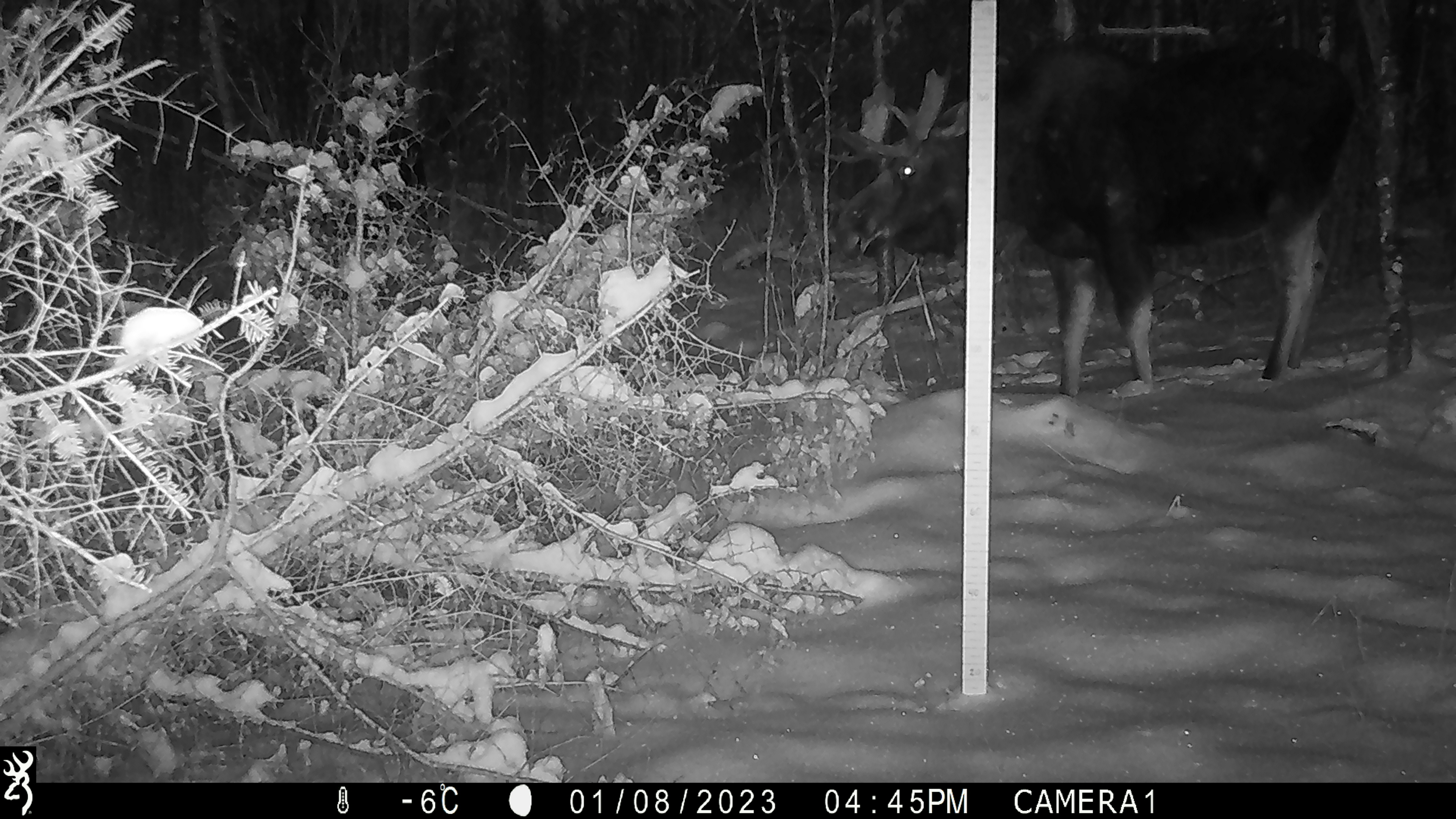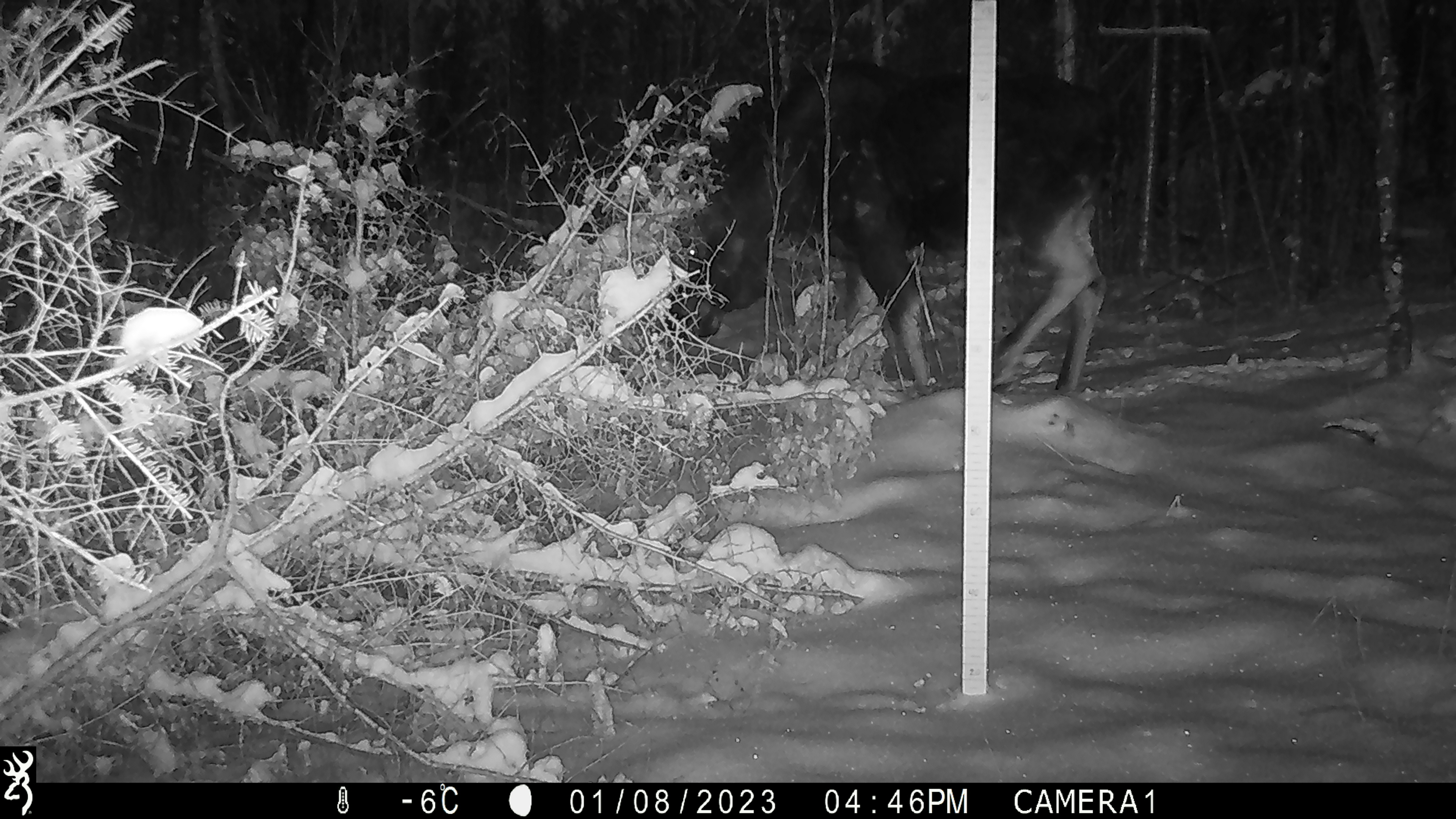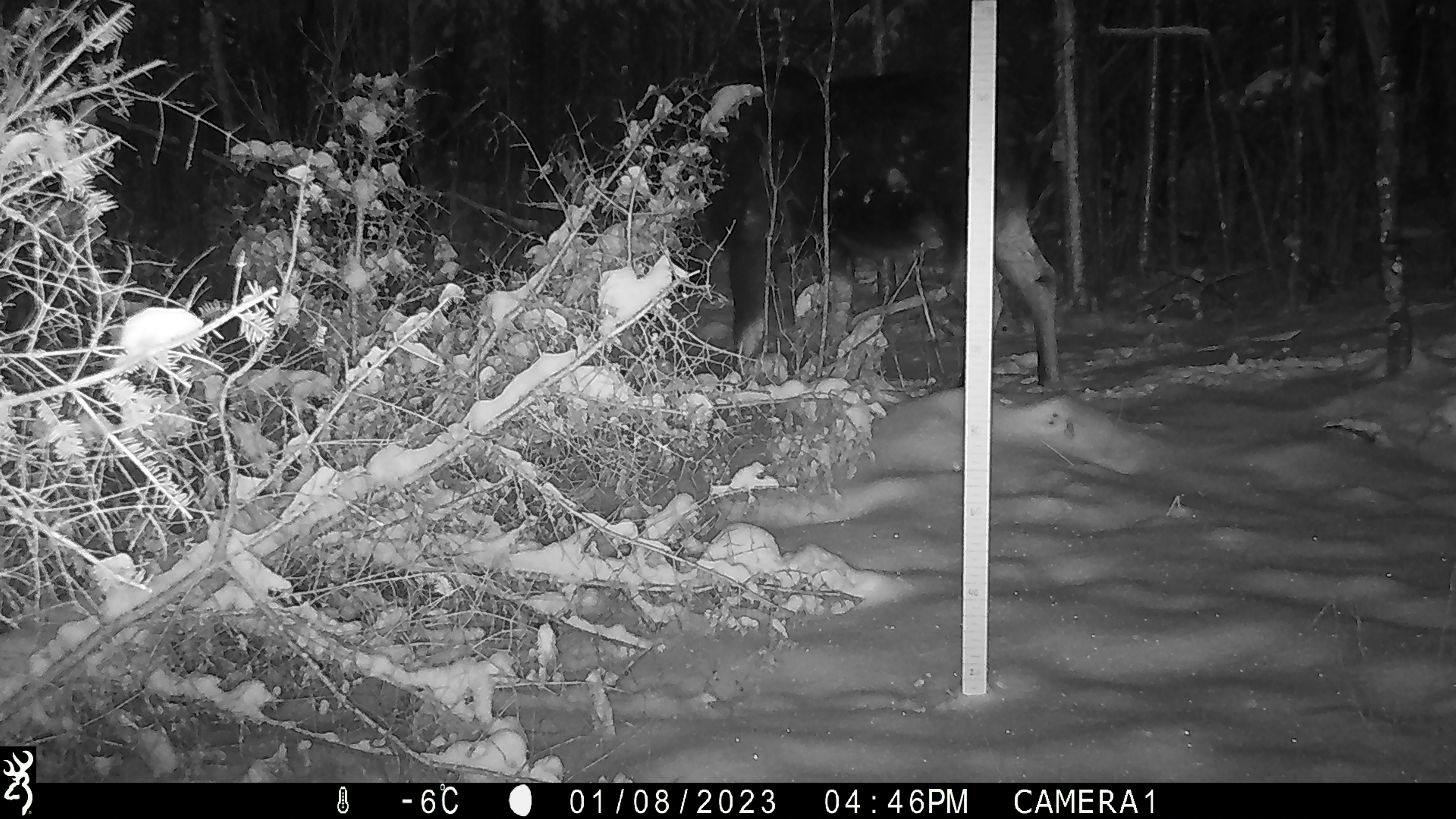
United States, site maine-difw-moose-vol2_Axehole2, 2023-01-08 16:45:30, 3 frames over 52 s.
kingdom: Animalia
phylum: Chordata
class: Mammalia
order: Artiodactyla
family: Cervidae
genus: Alces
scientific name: Alces alces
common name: moose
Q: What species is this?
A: Moose (Alces alces).